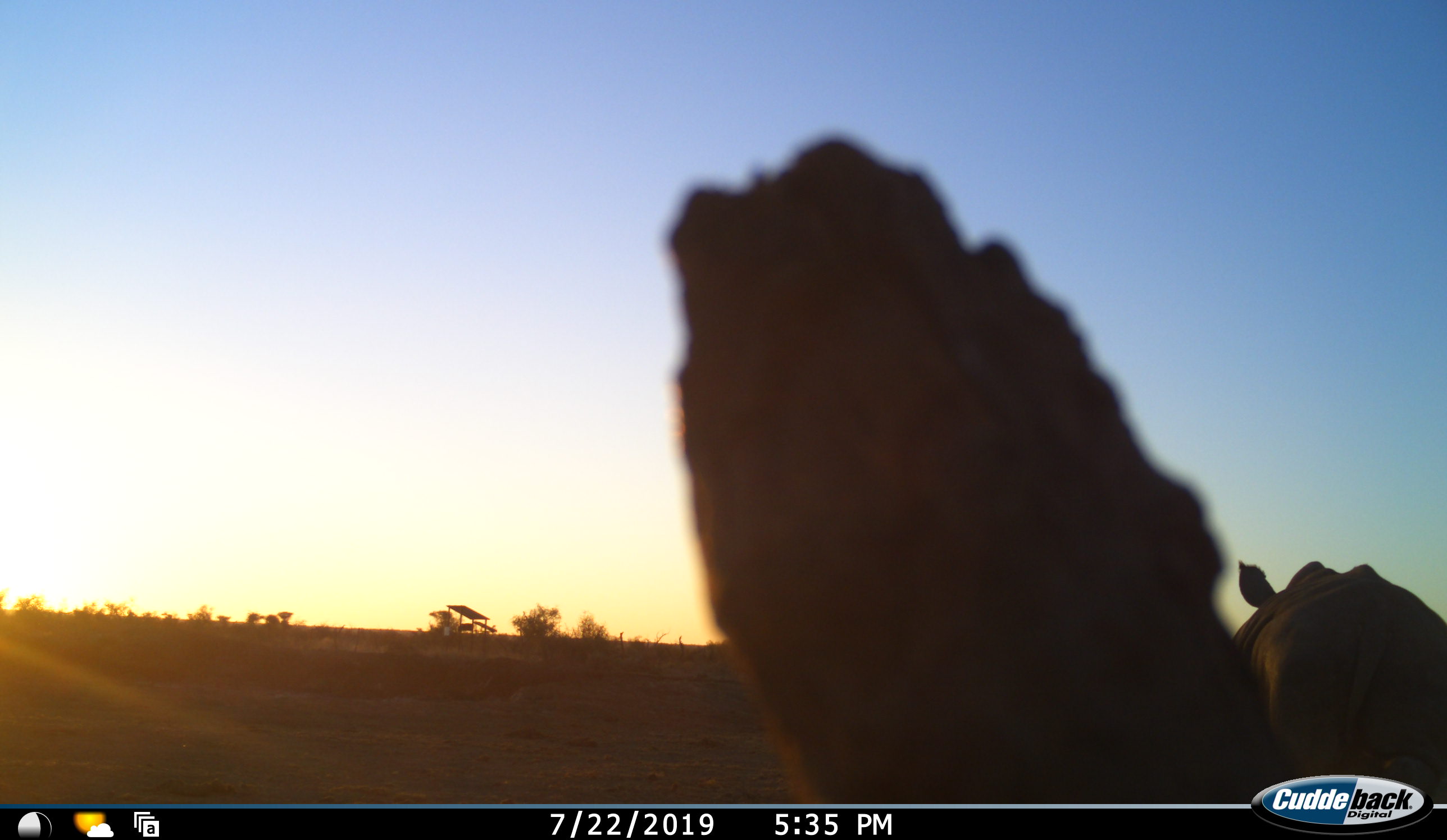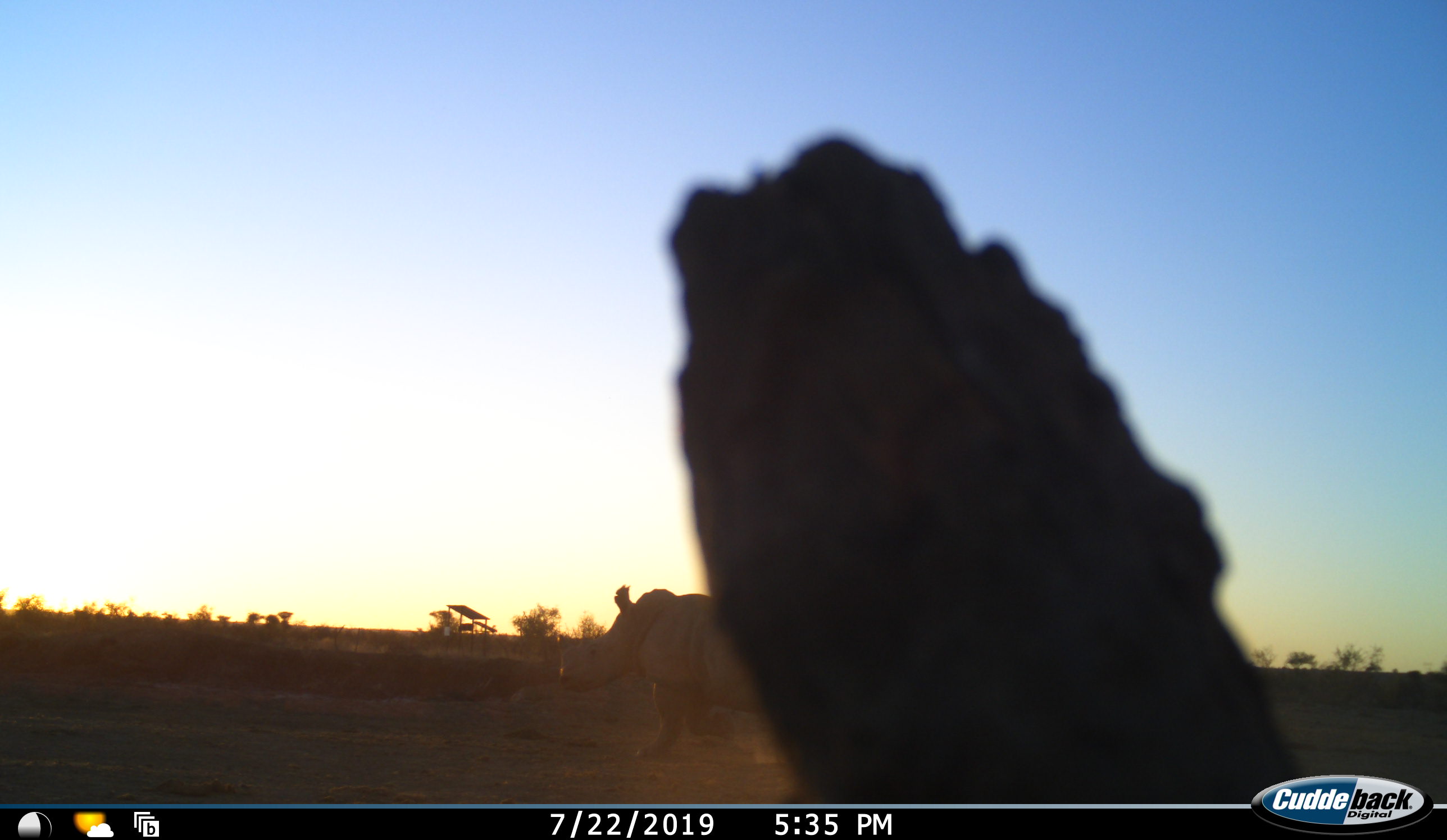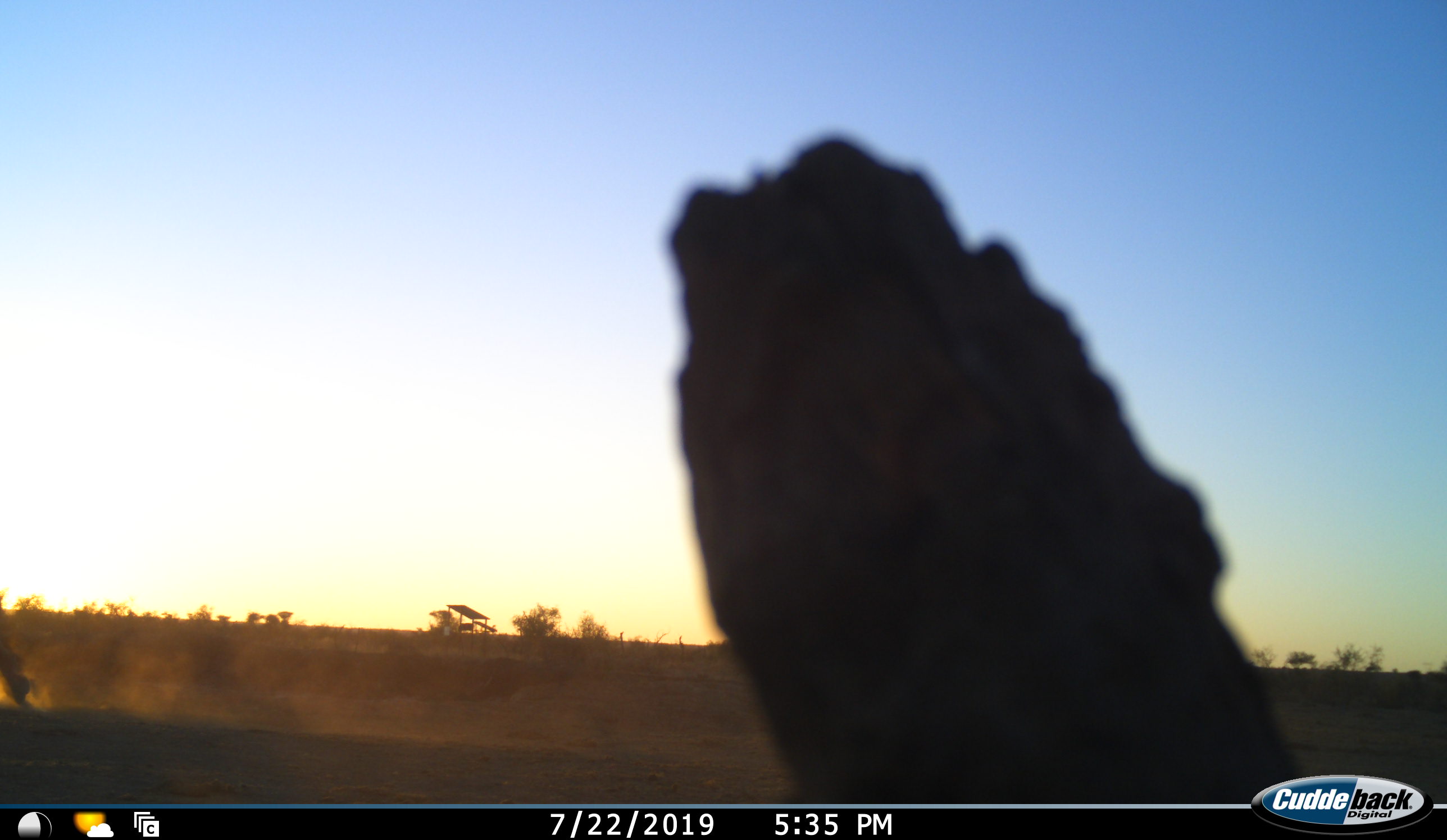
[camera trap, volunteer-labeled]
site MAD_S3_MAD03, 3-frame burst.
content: unidentified animal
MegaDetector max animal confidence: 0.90